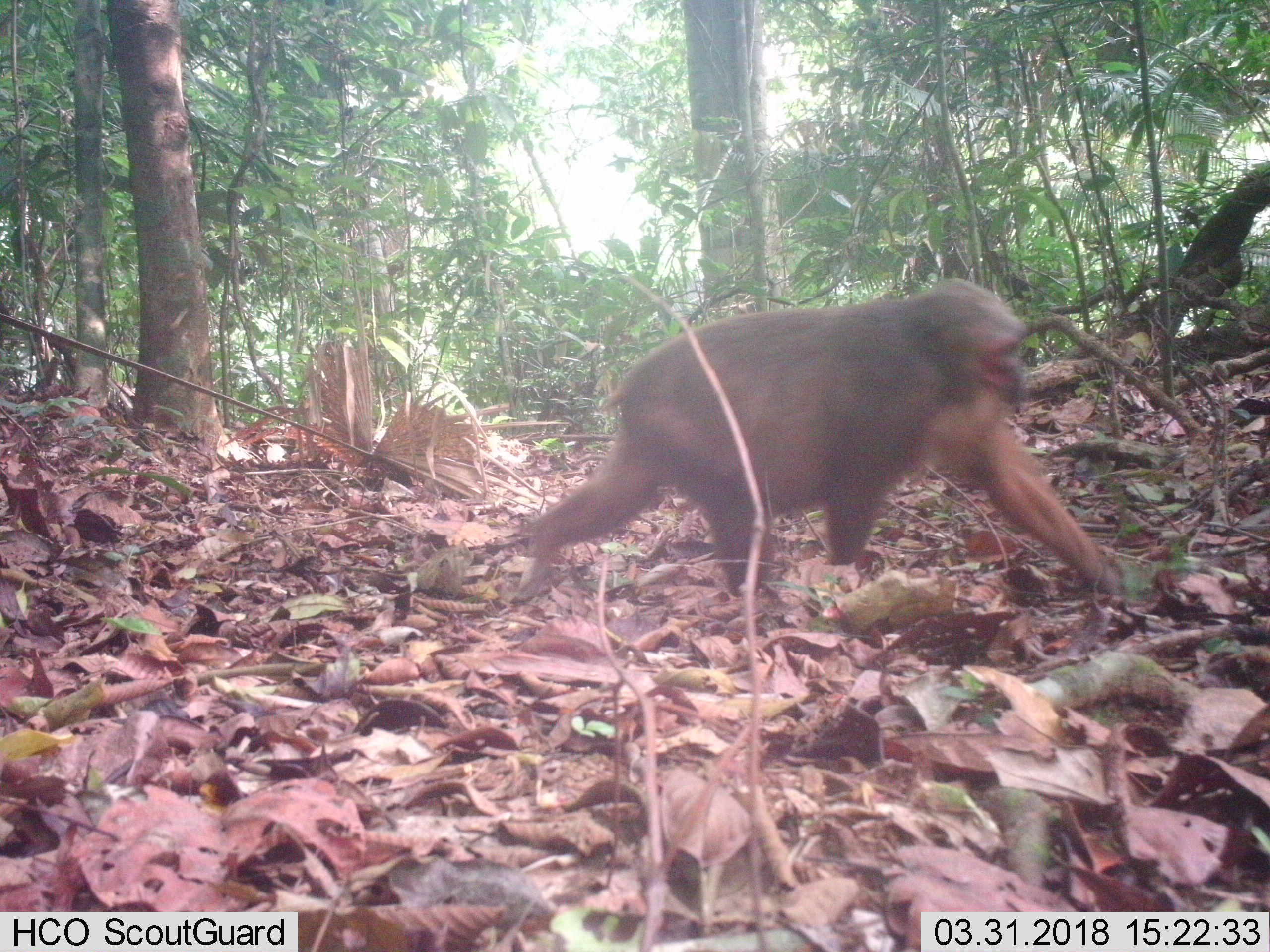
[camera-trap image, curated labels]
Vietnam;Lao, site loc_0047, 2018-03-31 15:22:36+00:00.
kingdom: Animalia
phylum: Chordata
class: Mammalia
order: Primates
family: Cercopithecidae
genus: Macaca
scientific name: Macaca arctoides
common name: stump-tailed macaque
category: stump tailed macaque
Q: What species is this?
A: Stump tailed macaque (stump-tailed macaque) (Macaca arctoides).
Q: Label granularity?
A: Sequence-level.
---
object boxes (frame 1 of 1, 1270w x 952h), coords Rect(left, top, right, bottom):
stump tailed macaque: Rect(518, 275, 1117, 597)